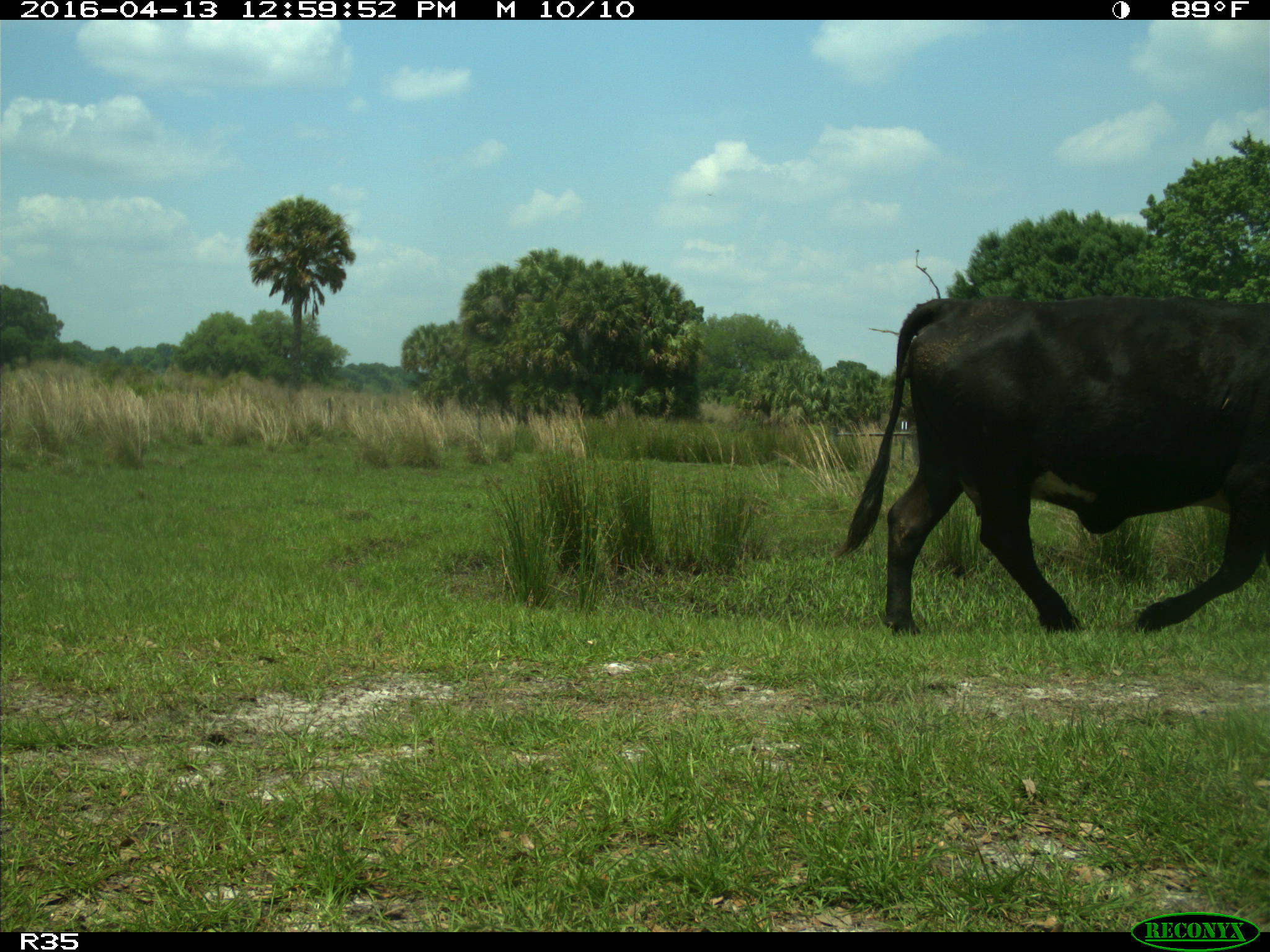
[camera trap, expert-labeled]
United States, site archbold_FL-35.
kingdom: Animalia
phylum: Chordata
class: Mammalia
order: Artiodactyla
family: Bovidae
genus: Bos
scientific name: Bos taurus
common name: domestic cow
Bos taurus (domestic cow).